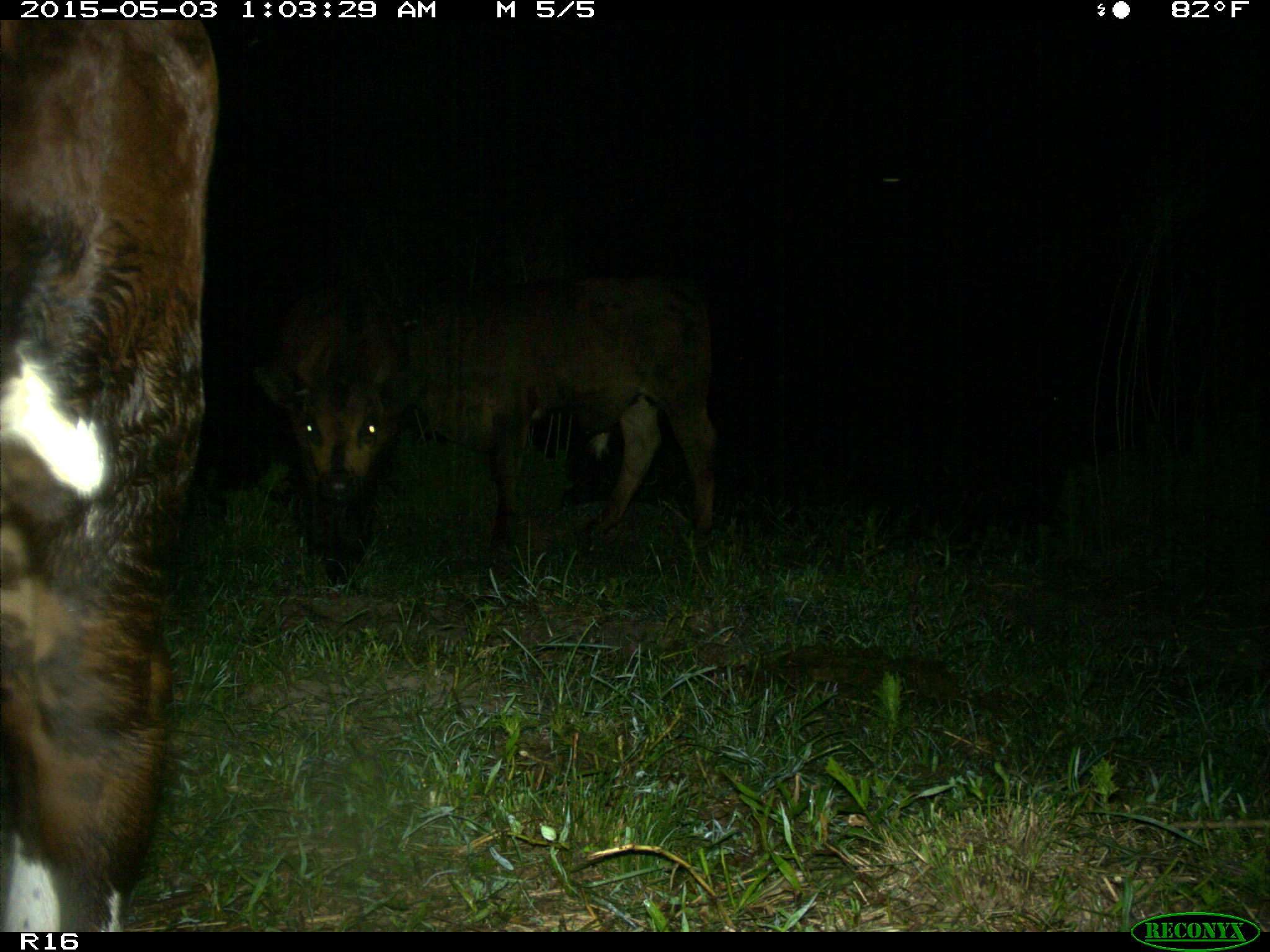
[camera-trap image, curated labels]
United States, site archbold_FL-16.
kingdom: Animalia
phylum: Chordata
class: Mammalia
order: Artiodactyla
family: Bovidae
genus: Bos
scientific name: Bos taurus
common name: domestic cow